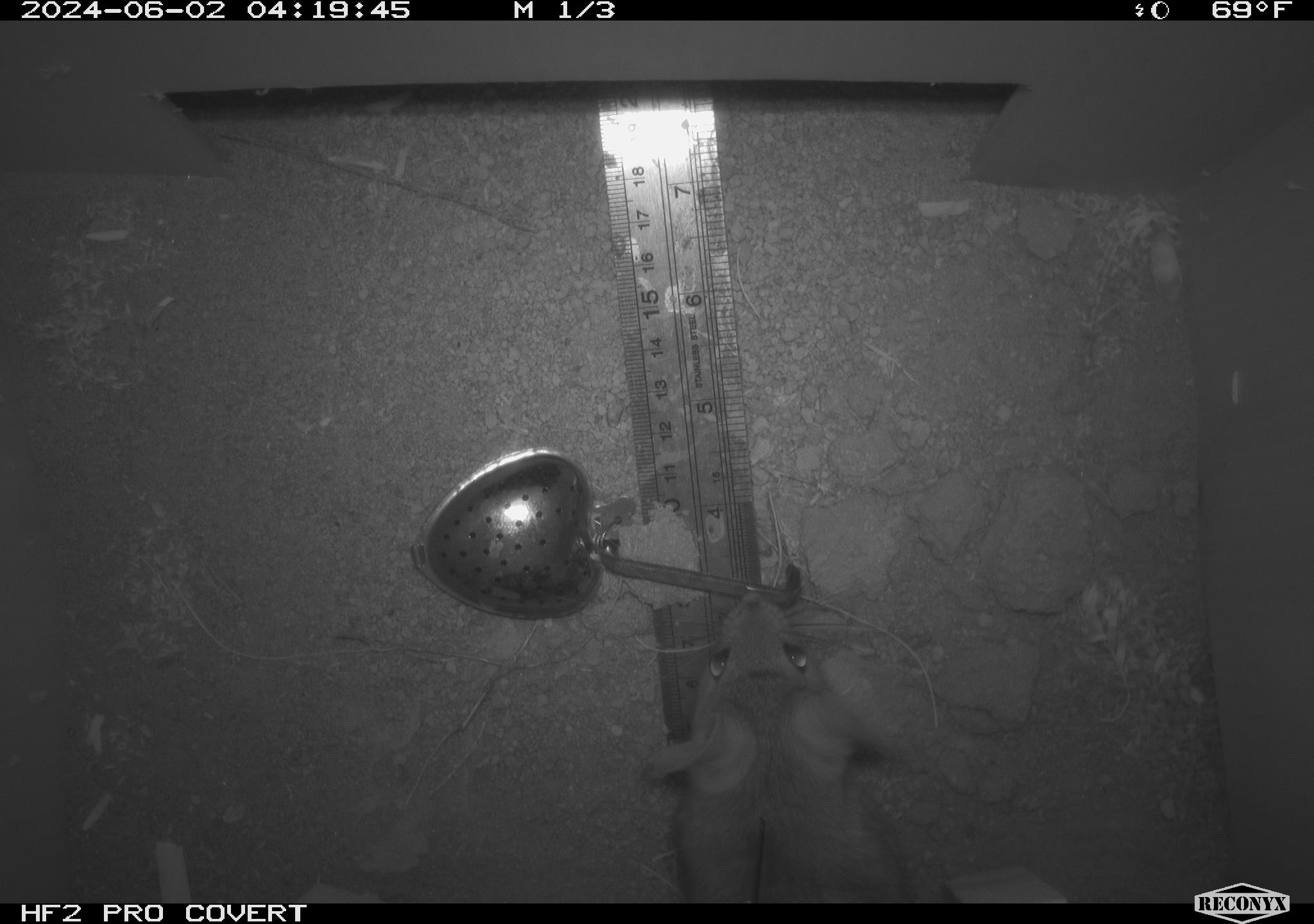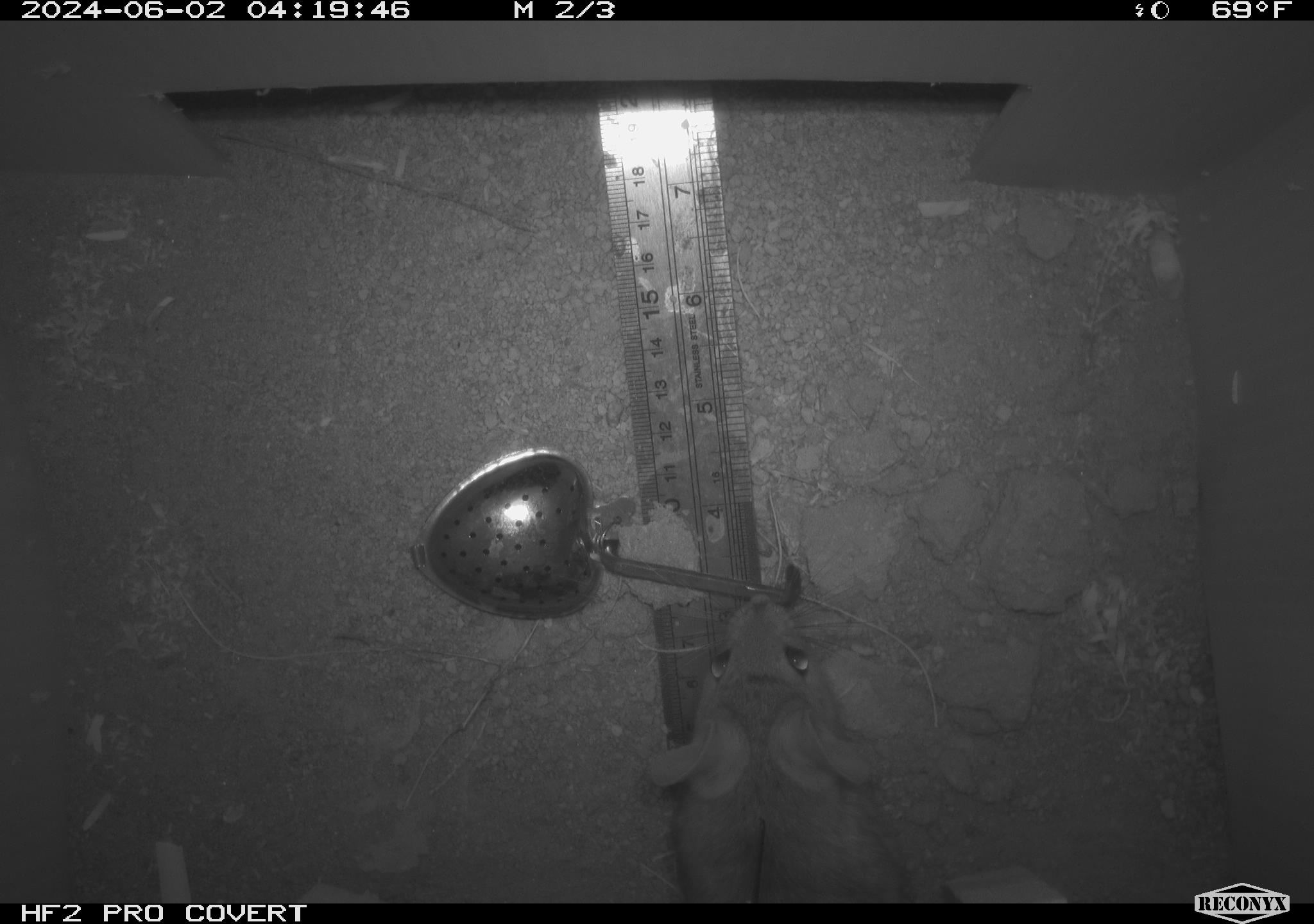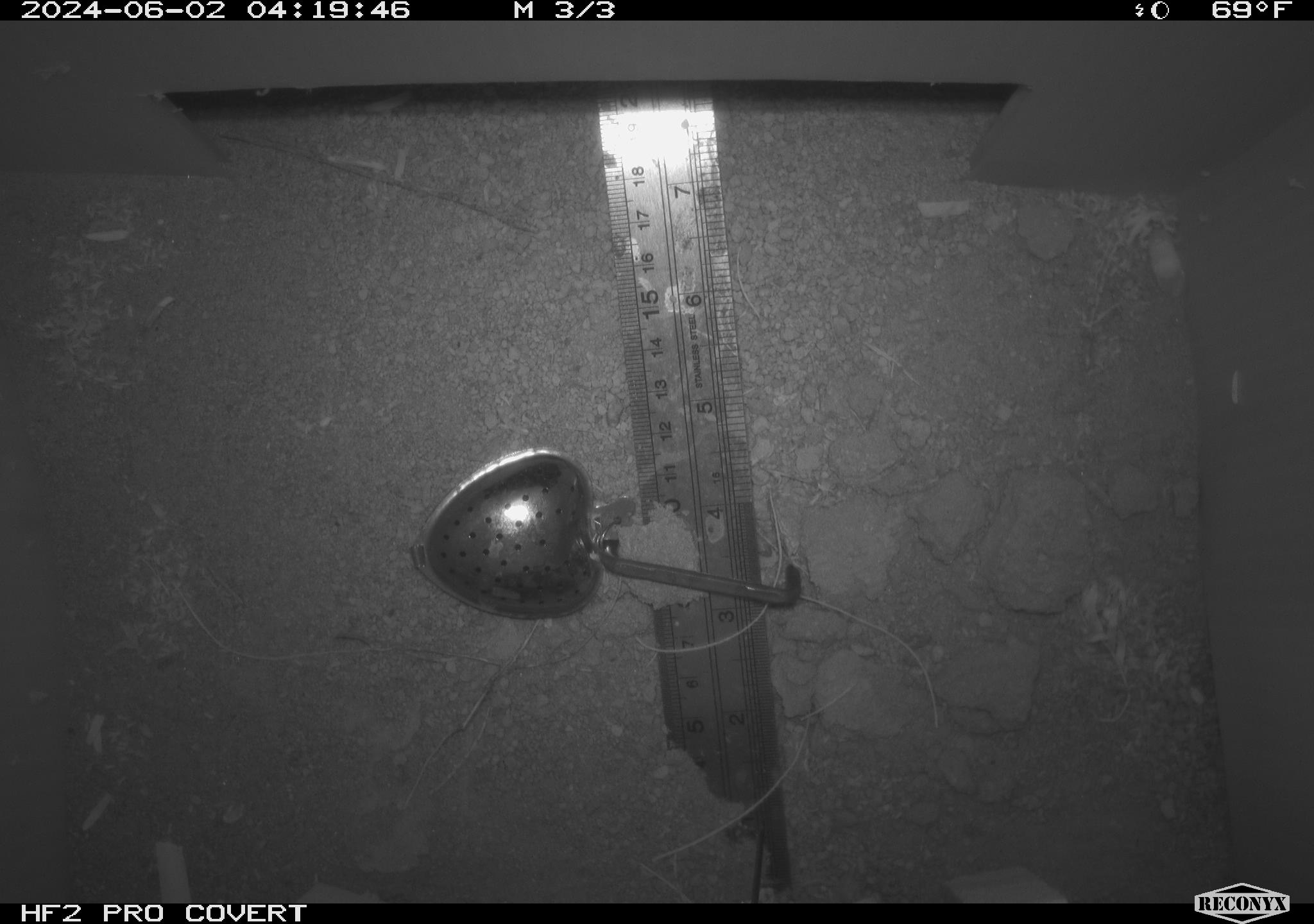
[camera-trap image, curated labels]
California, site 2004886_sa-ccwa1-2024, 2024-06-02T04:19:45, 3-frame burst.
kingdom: Animalia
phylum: Chordata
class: Mammalia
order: Rodentia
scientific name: Rodentia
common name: woodrat or rat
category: woodrat or rat species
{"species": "woodrat or rat species (woodrat or rat) (Rodentia)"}